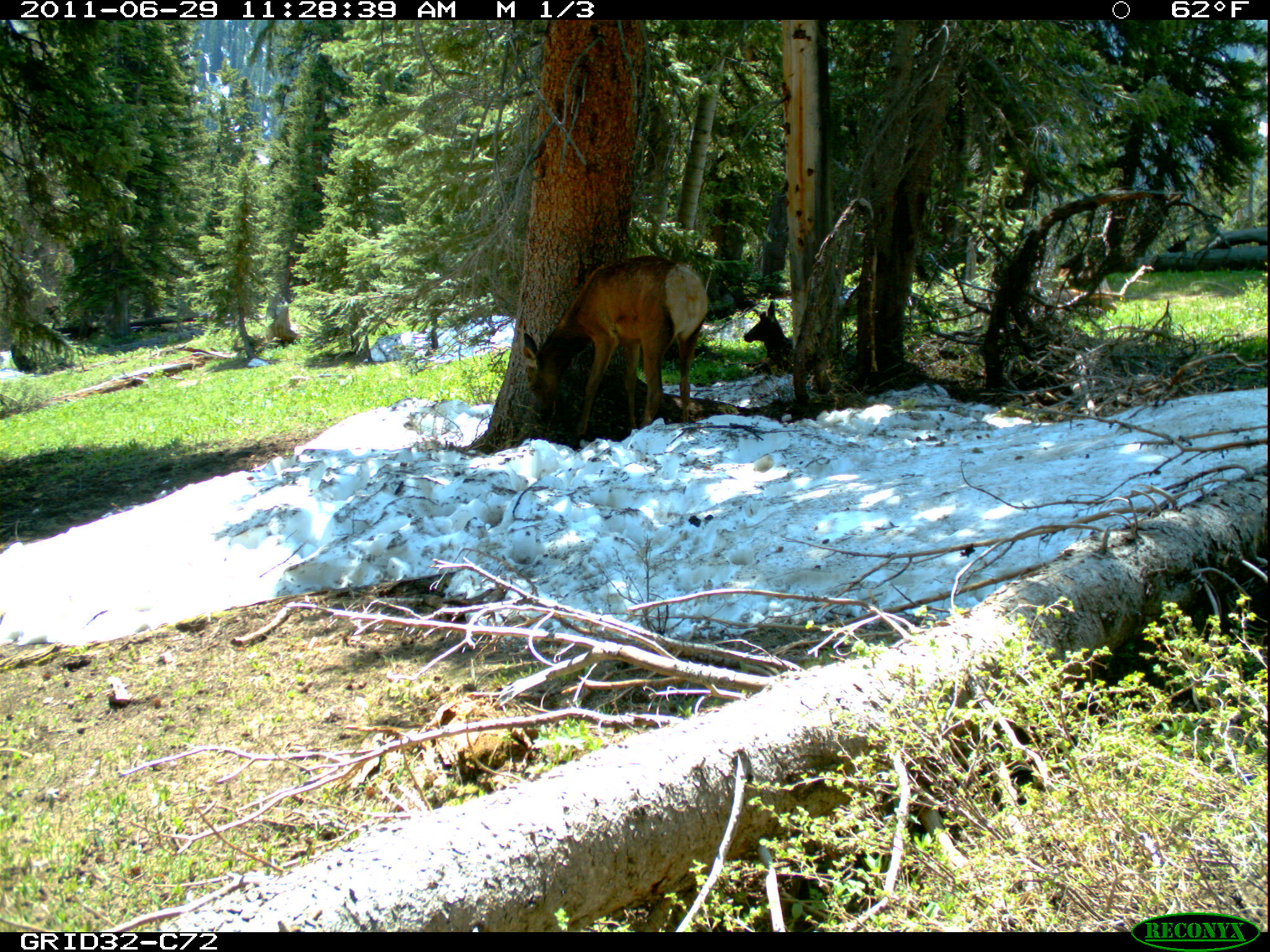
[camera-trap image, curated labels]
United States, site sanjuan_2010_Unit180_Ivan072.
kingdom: Animalia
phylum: Chordata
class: Mammalia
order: Artiodactyla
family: Cervidae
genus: Cervus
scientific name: Cervus elaphus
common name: red deer